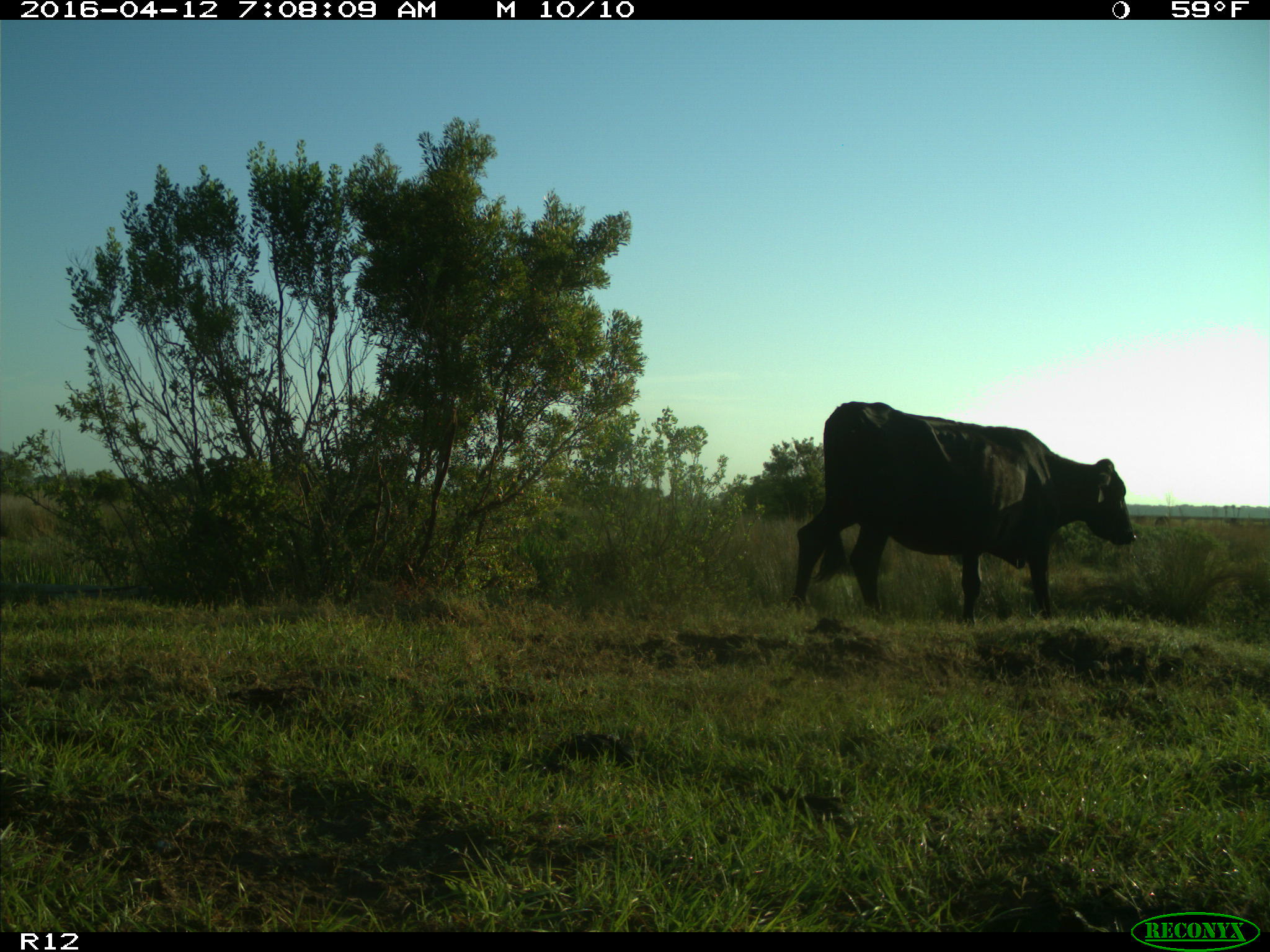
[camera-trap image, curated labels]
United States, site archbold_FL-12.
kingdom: Animalia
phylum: Chordata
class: Mammalia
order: Artiodactyla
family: Bovidae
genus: Bos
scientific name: Bos taurus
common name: domestic cow